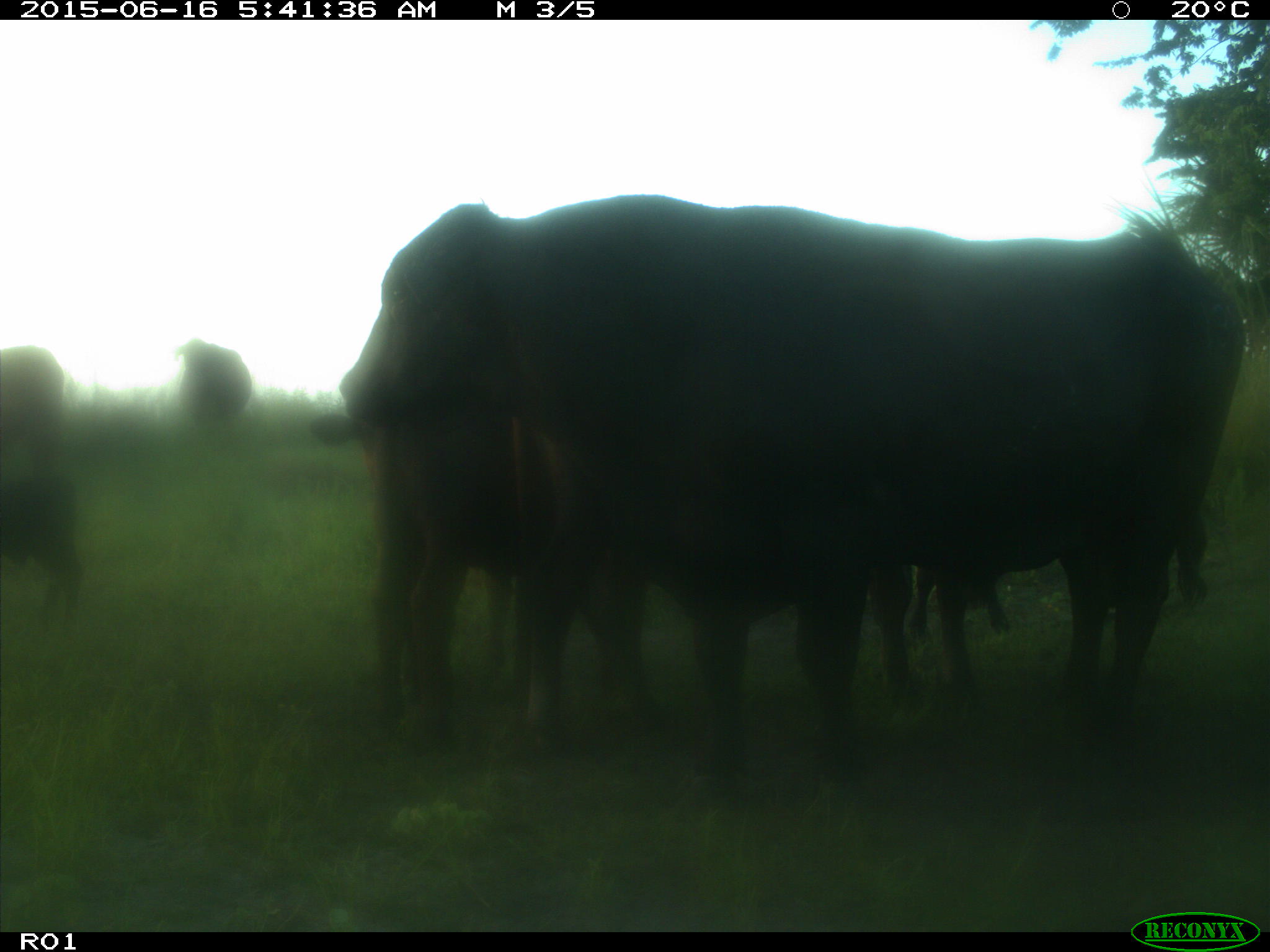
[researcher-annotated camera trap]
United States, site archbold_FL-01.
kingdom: Animalia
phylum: Chordata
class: Mammalia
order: Artiodactyla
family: Bovidae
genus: Bos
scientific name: Bos taurus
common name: domestic cow